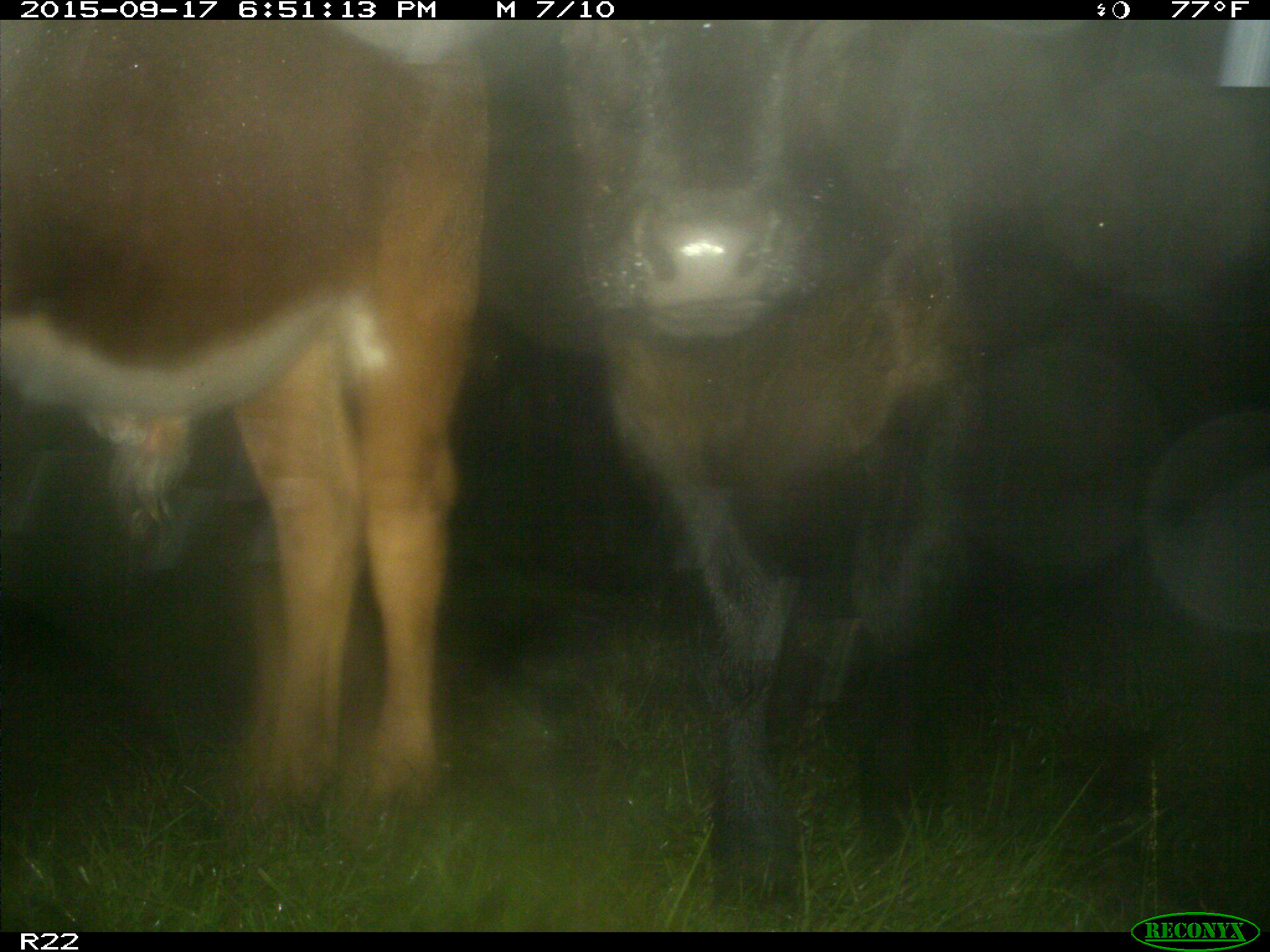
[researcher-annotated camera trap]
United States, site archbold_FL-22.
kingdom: Animalia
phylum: Chordata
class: Mammalia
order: Artiodactyla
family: Bovidae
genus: Bos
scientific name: Bos taurus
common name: domestic cow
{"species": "Bos taurus (domestic cow)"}